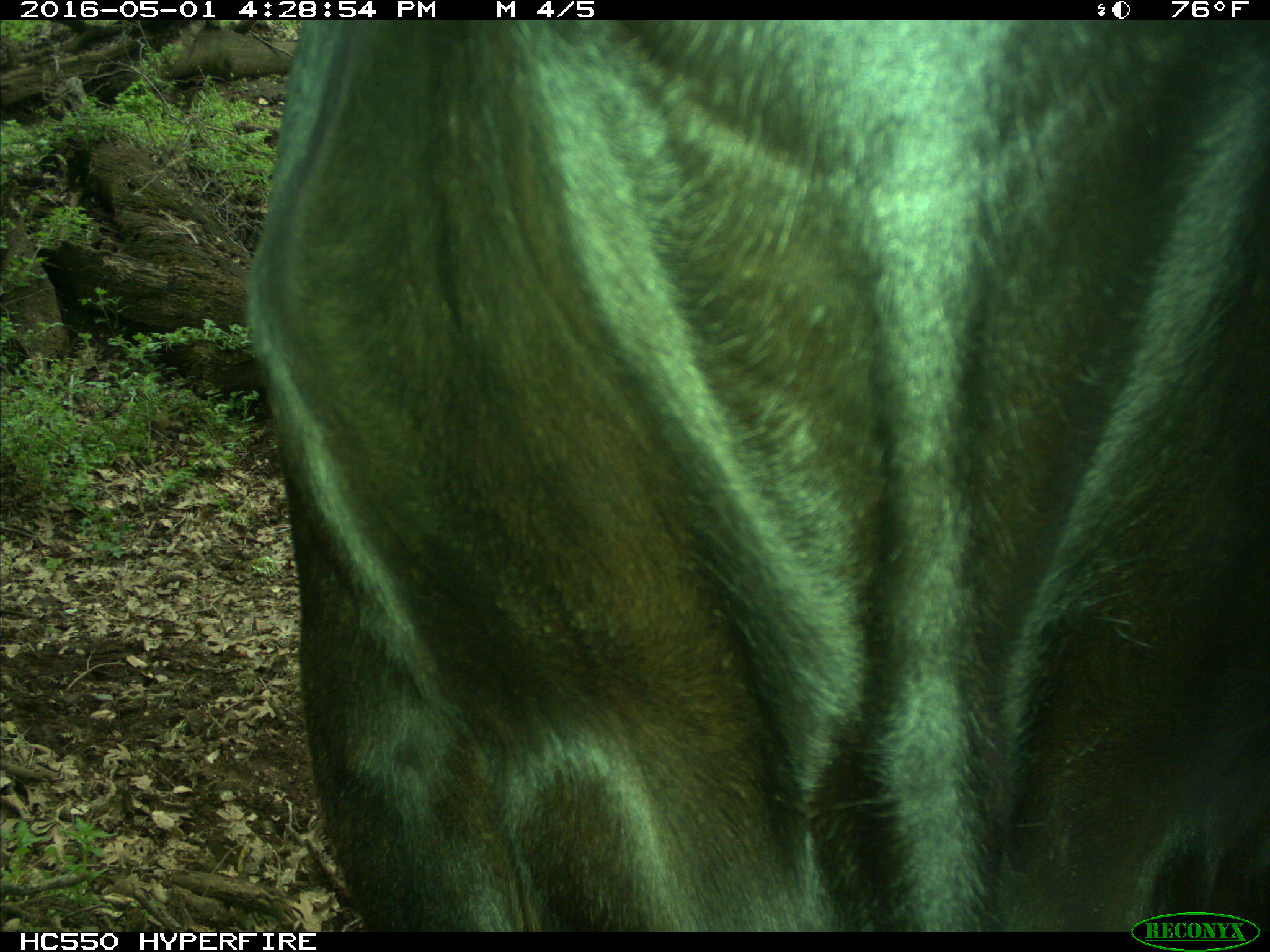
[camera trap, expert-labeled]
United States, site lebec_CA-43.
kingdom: Animalia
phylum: Chordata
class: Mammalia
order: Artiodactyla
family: Bovidae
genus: Bos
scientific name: Bos taurus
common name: domestic cow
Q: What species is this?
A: Bos taurus (domestic cow).